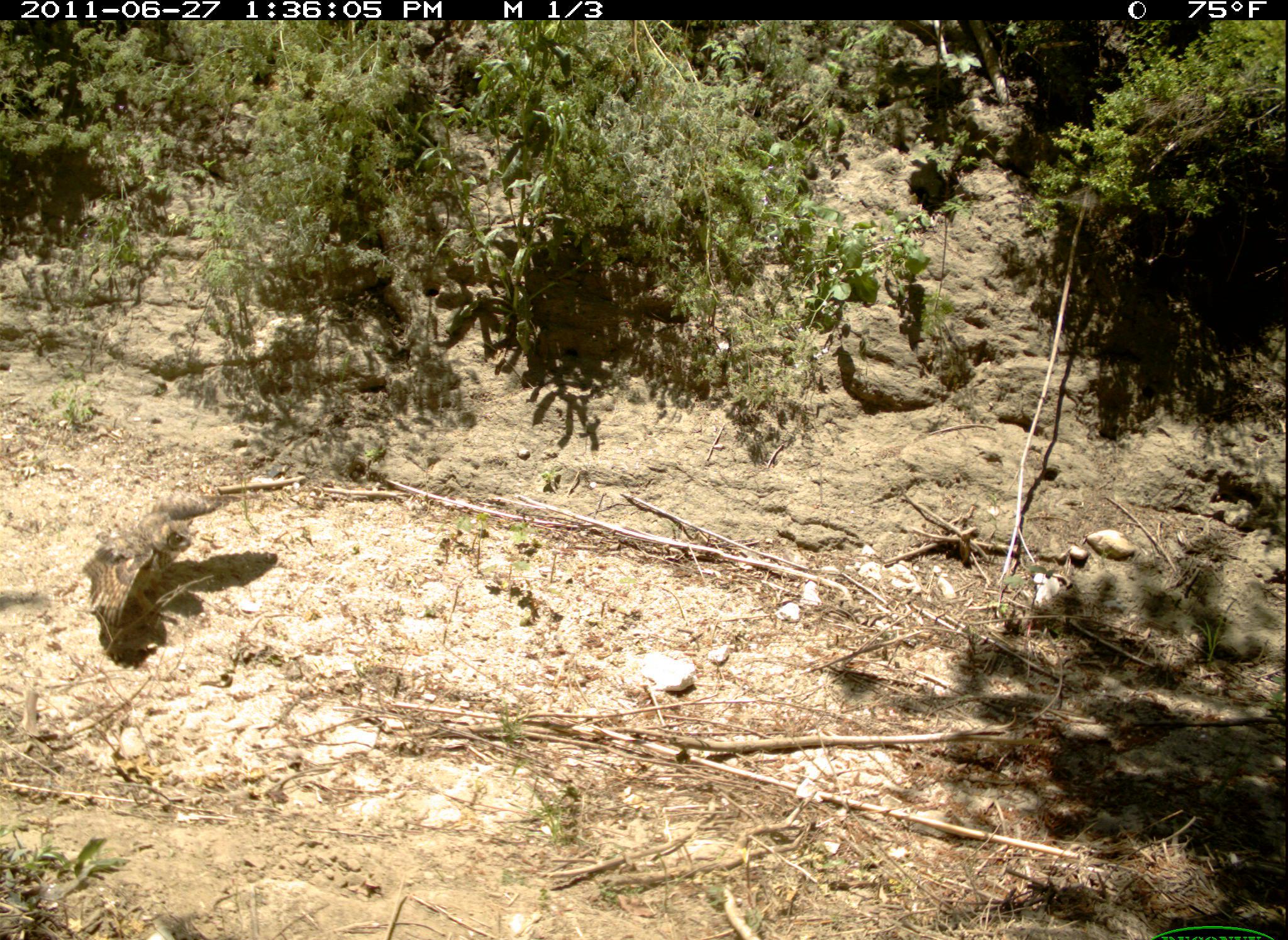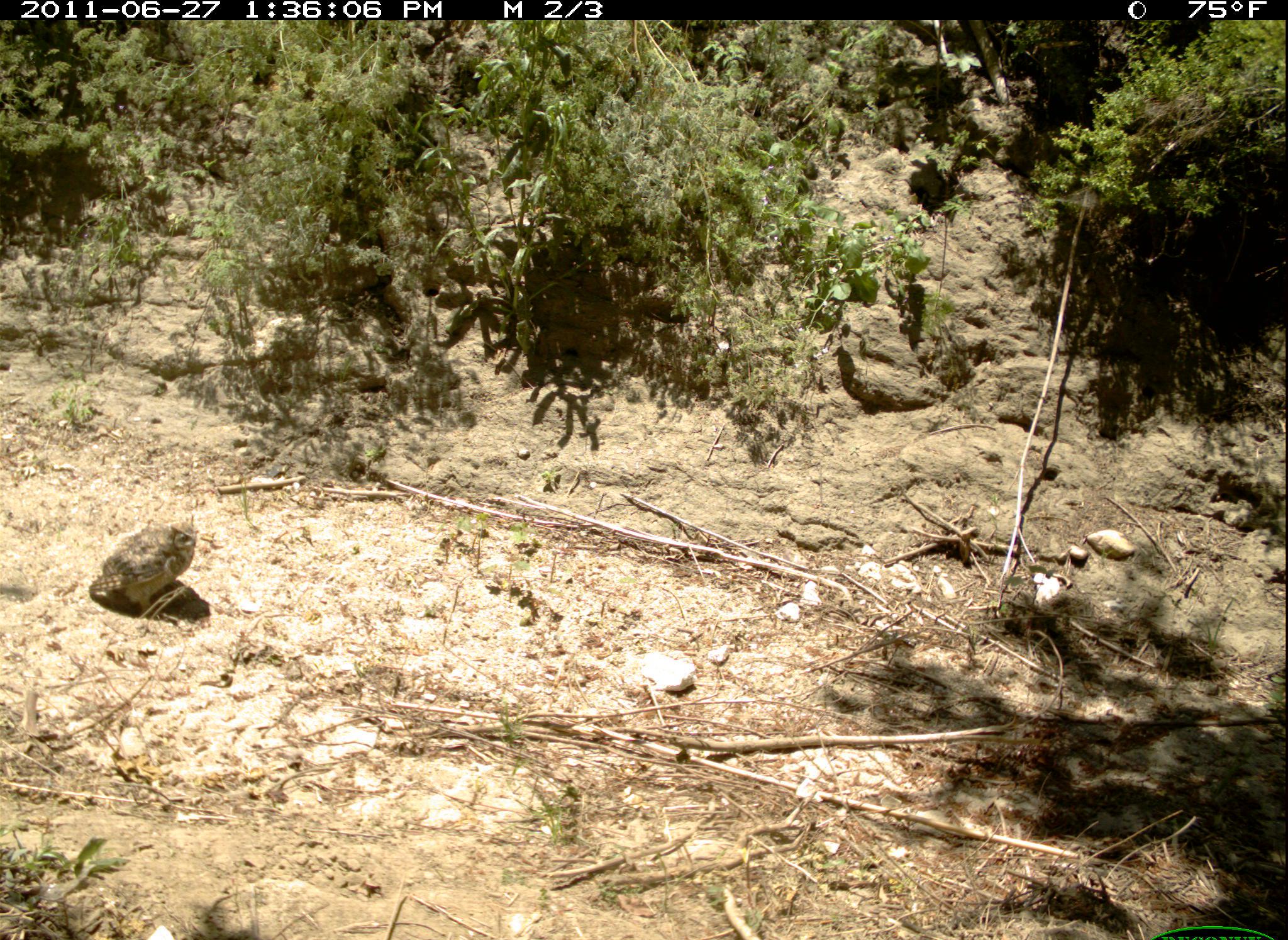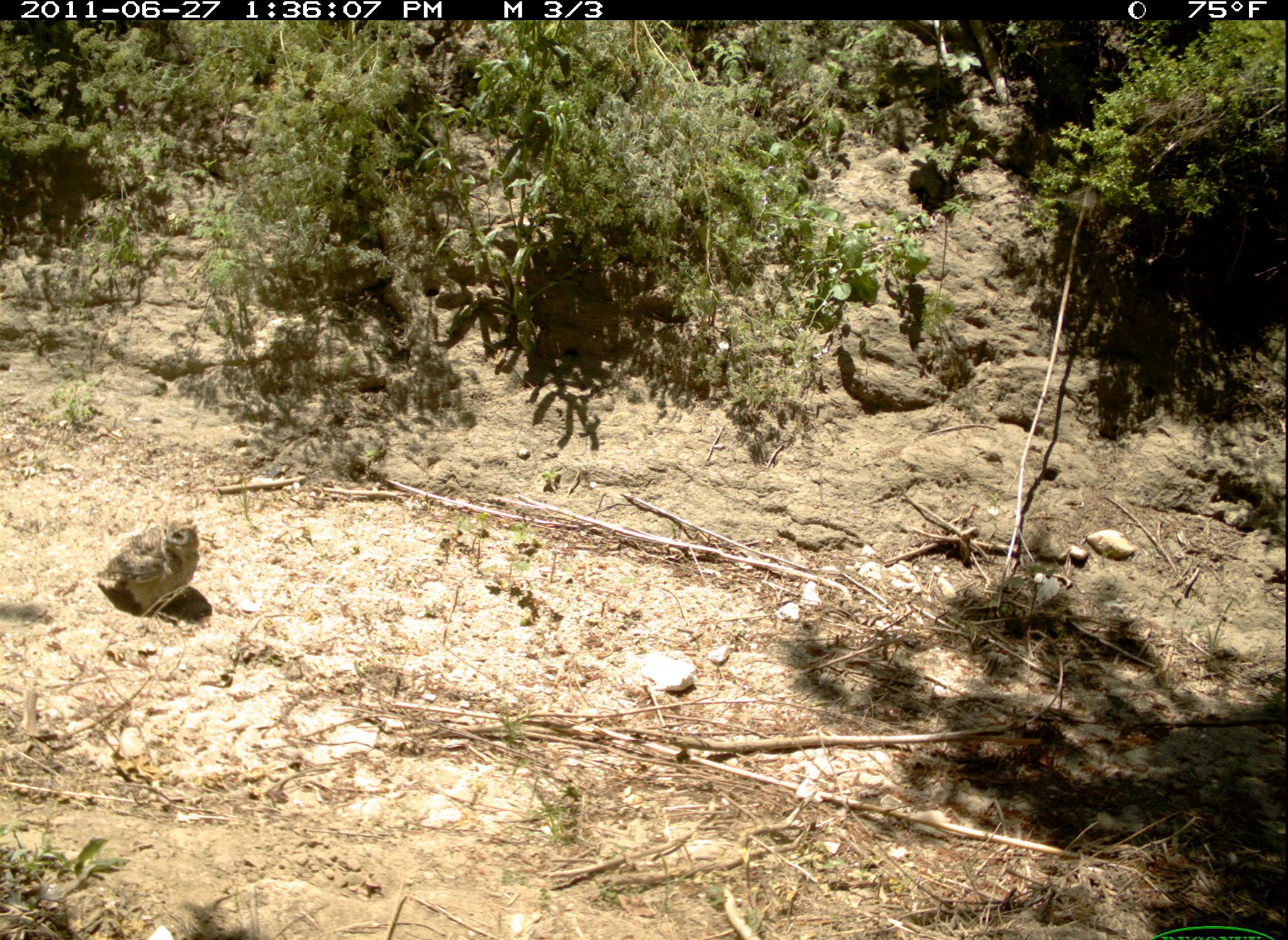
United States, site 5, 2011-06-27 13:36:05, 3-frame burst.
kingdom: Animalia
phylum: Chordata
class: Aves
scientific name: Aves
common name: bird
Bird (Aves).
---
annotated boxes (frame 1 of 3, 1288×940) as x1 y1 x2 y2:
bird: 83 488 244 666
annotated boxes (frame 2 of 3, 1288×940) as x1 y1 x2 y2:
bird: 89 520 201 621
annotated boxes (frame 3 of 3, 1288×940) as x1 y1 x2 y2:
bird: 90 518 200 618